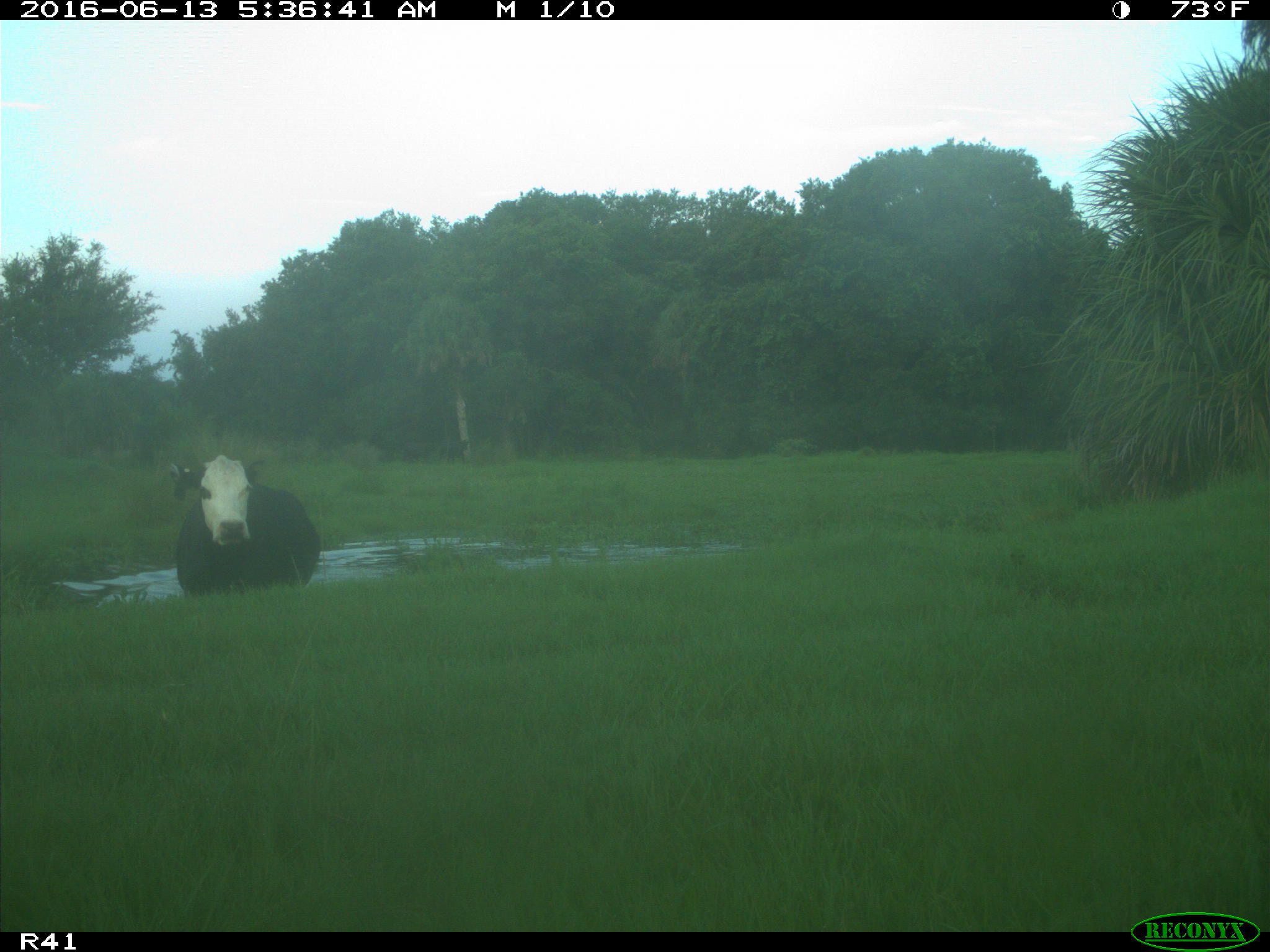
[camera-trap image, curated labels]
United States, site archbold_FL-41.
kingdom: Animalia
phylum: Chordata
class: Mammalia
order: Artiodactyla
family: Bovidae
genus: Bos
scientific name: Bos taurus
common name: domestic cow